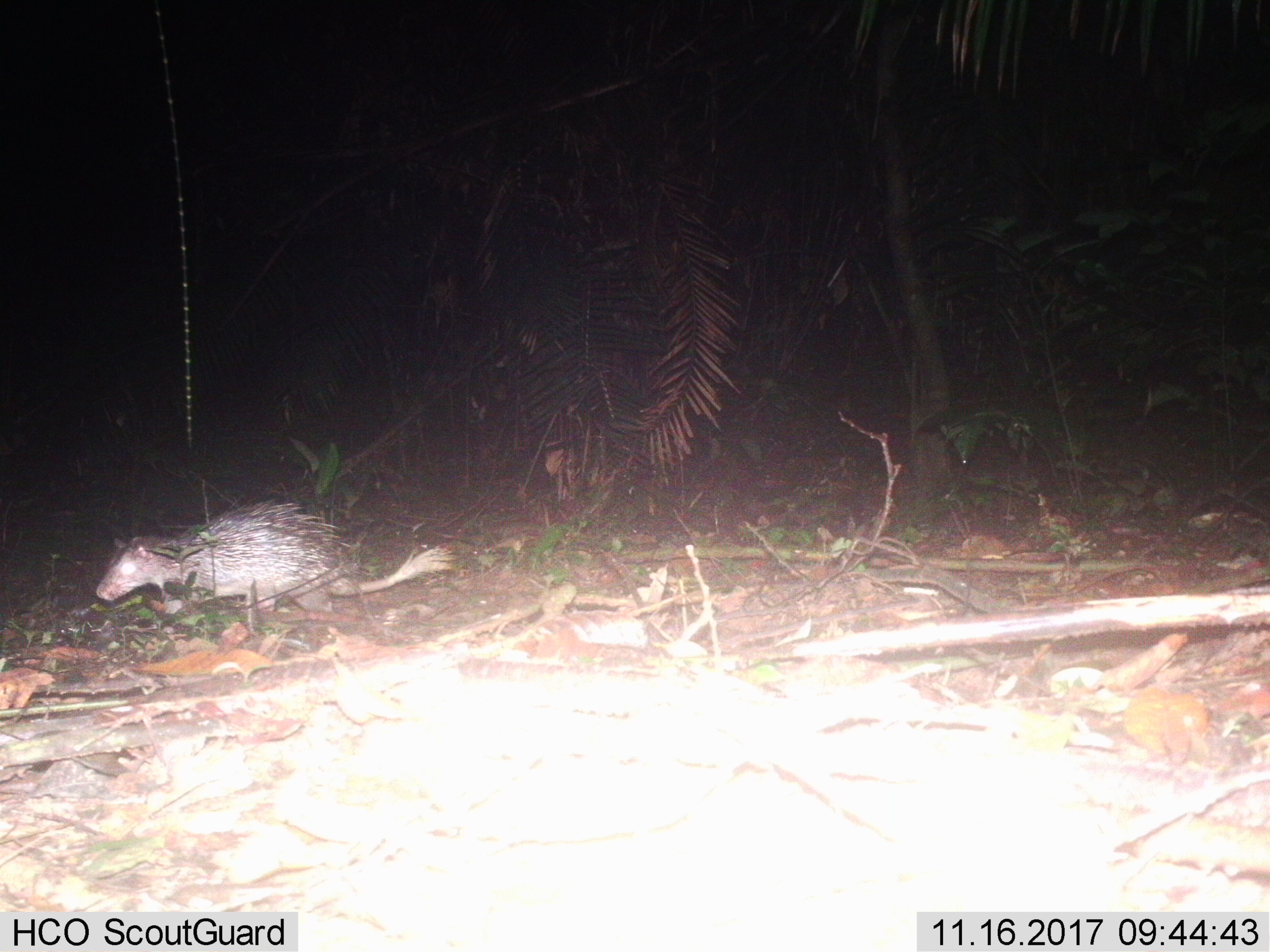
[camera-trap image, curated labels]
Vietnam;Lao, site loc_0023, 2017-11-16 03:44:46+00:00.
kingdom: Animalia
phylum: Chordata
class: Mammalia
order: Rodentia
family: Hystricidae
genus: Atherurus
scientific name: Atherurus macrourus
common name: asiatic brush-tailed porcupine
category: asiatic brush tailed porcupine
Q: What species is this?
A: Asiatic brush tailed porcupine (asiatic brush-tailed porcupine) (Atherurus macrourus).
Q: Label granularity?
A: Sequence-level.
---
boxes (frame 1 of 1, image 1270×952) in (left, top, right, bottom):
asiatic brush tailed porcupine: (96, 496, 461, 619)